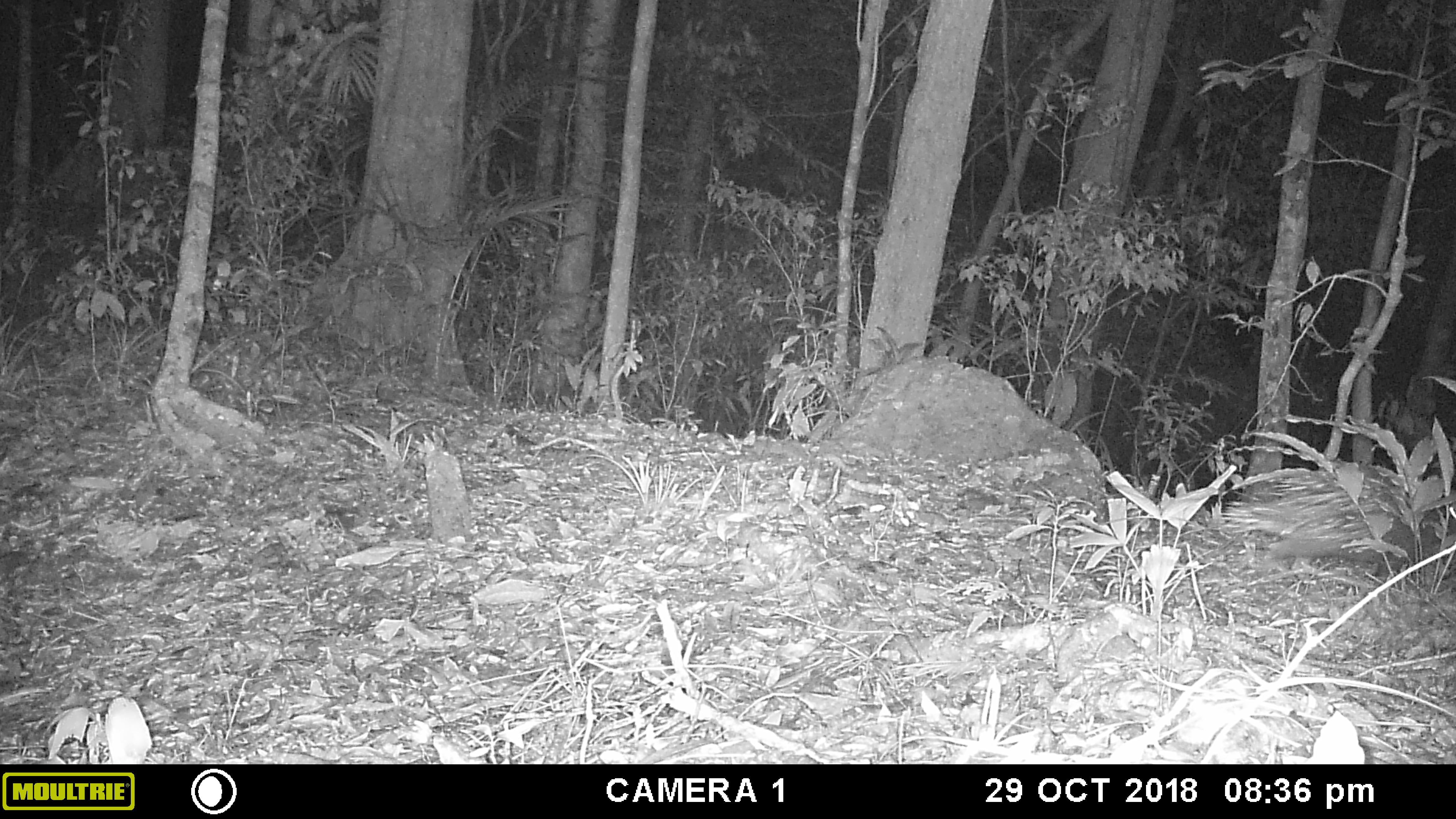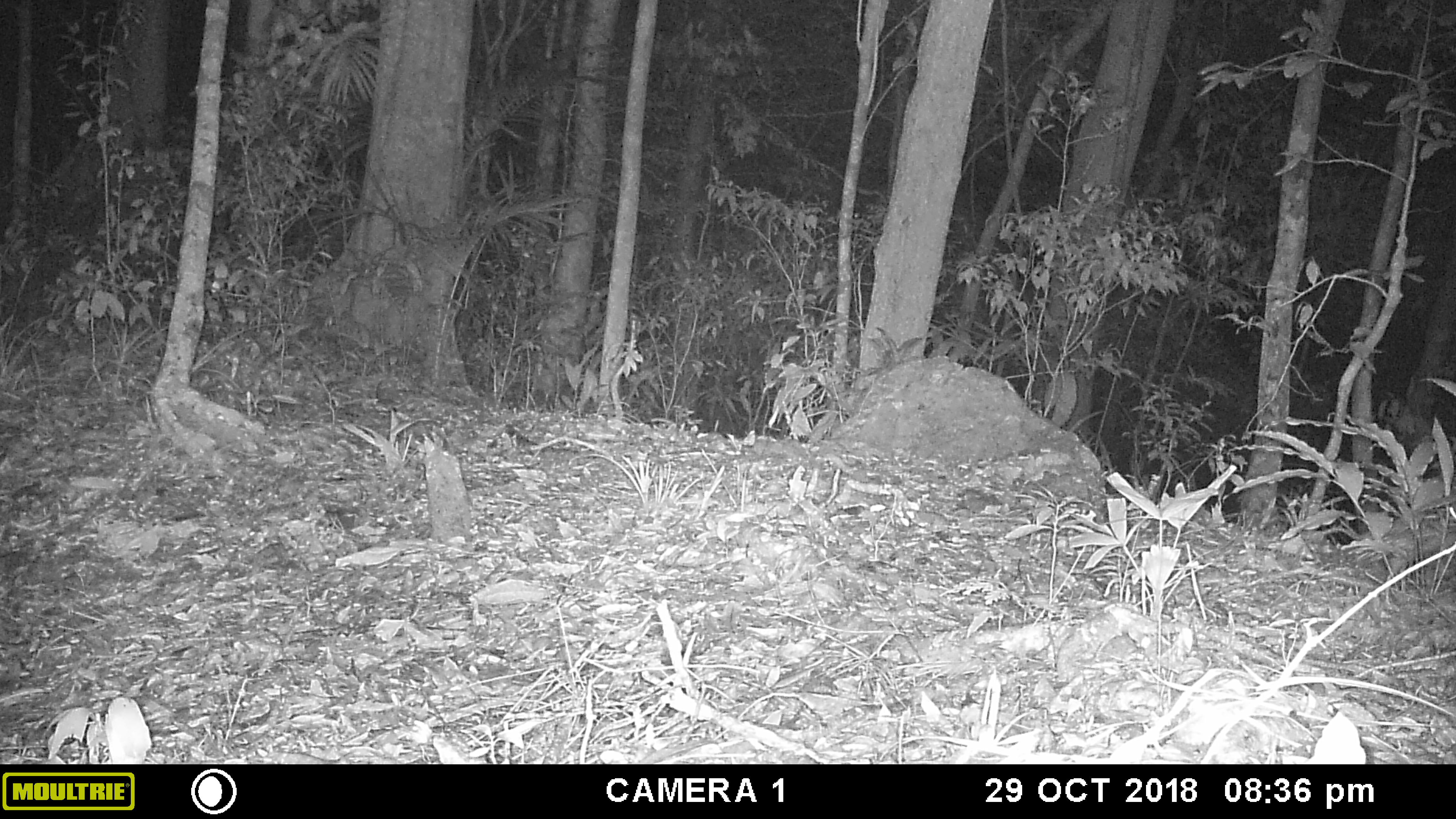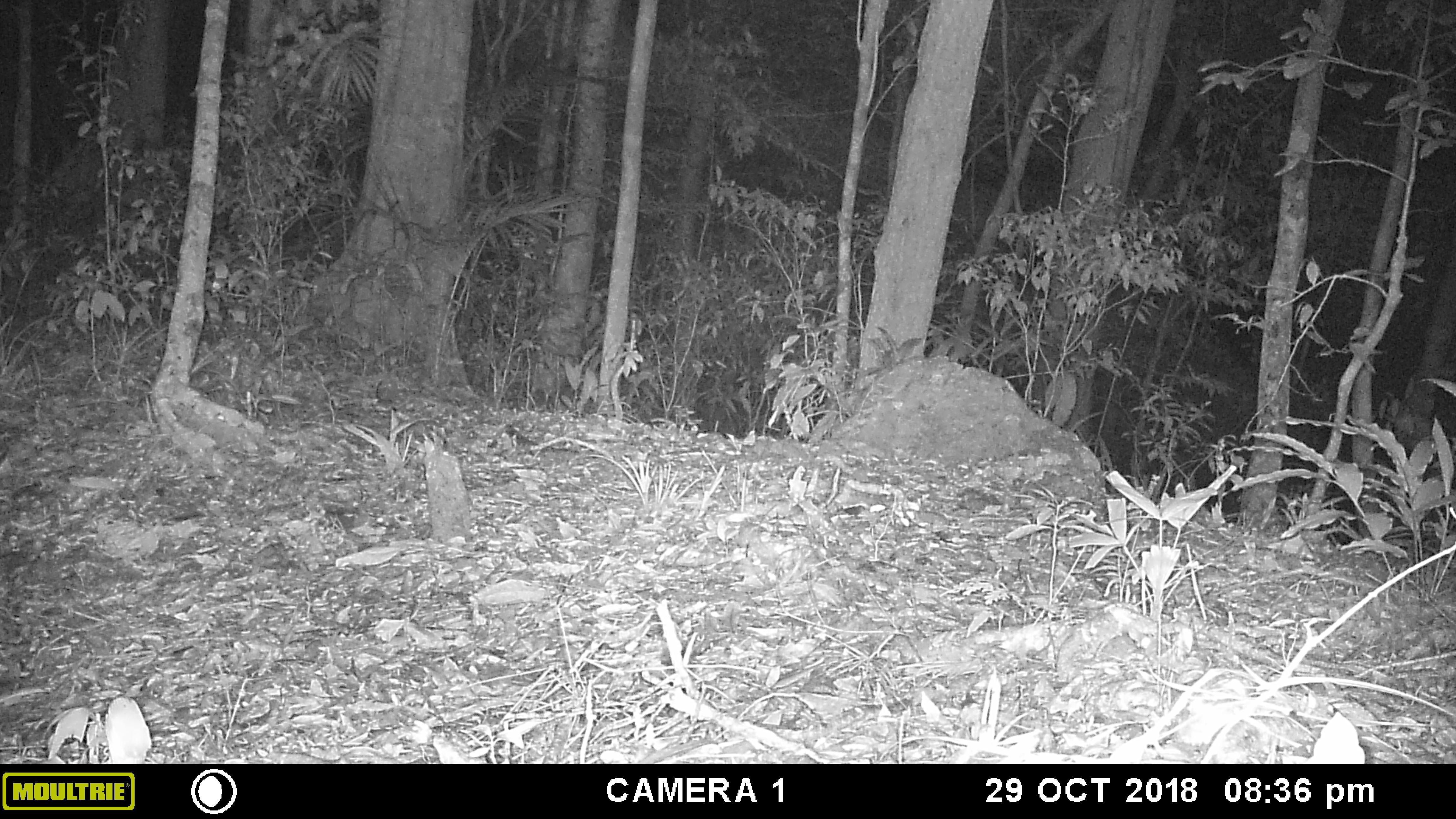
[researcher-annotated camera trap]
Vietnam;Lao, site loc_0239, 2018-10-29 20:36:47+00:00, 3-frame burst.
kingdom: Animalia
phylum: Chordata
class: Mammalia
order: Rodentia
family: Hystricidae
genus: Hystrix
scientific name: Hystrix brachyura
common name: malayan porcupine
Malayan porcupine (Hystrix brachyura). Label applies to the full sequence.